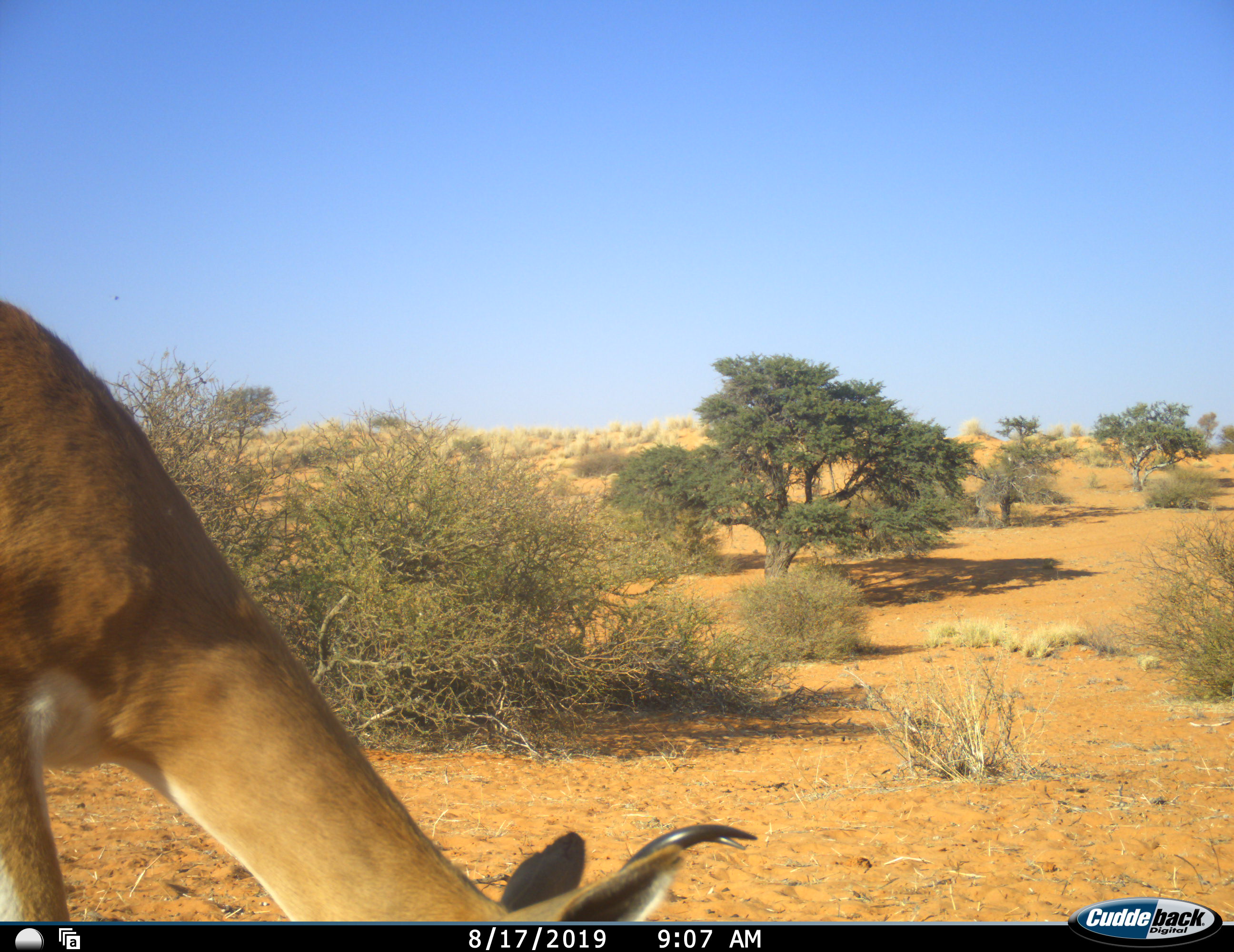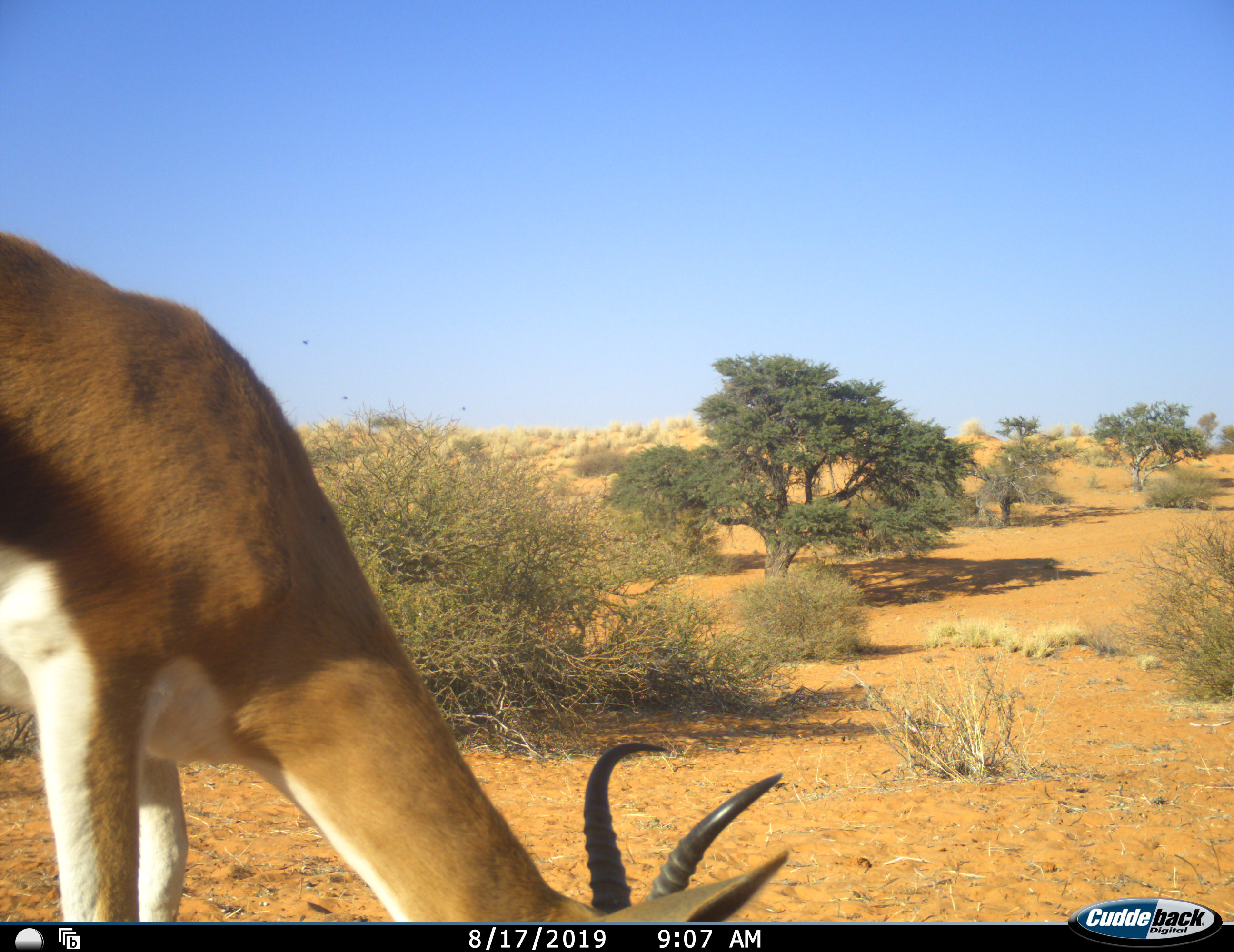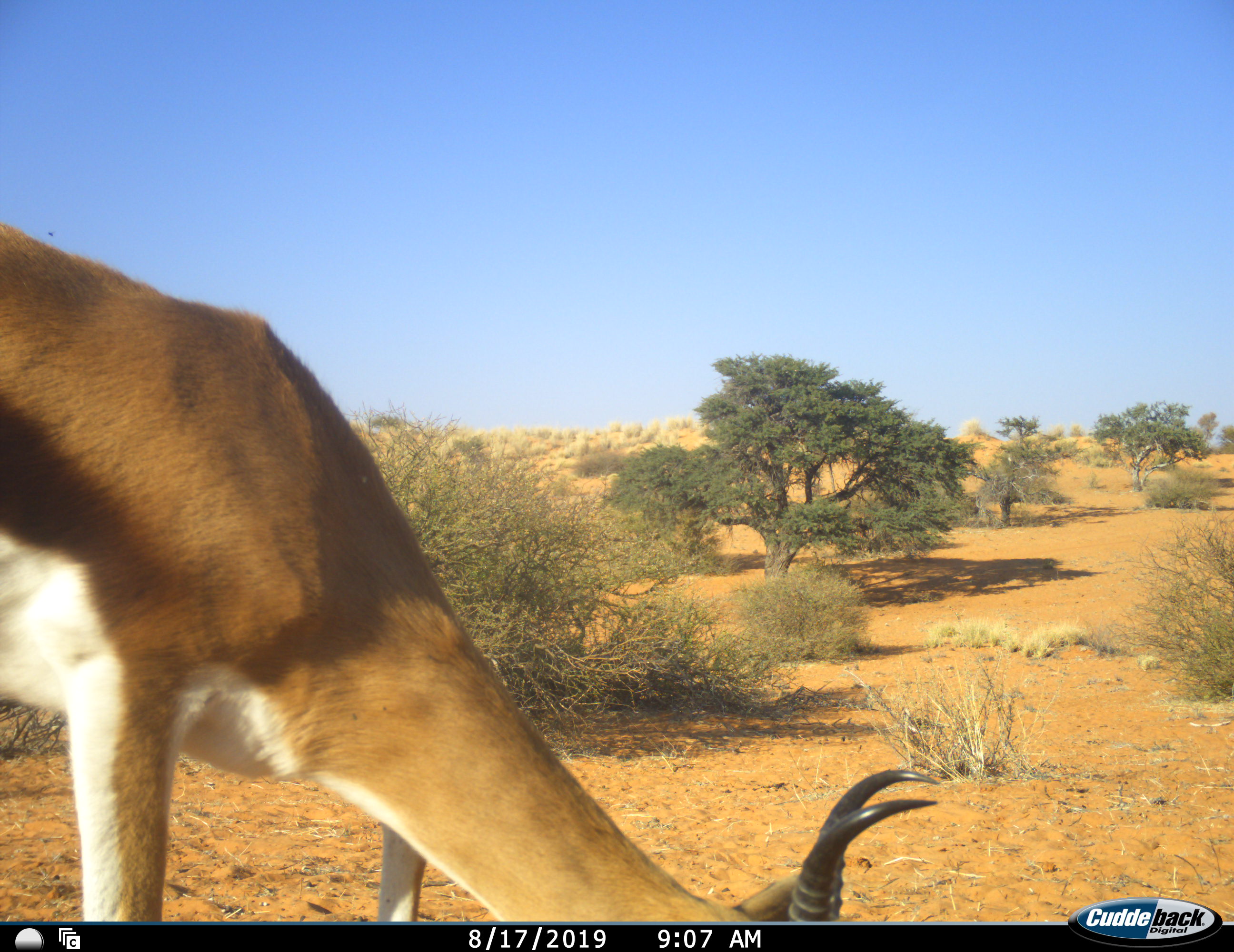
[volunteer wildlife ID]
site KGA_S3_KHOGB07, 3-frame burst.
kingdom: Animalia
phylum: Chordata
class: Mammalia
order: Artiodactyla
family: Bovidae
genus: Antidorcas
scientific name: Antidorcas marsupialis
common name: springbok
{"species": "springbok (Antidorcas marsupialis)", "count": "1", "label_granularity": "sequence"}